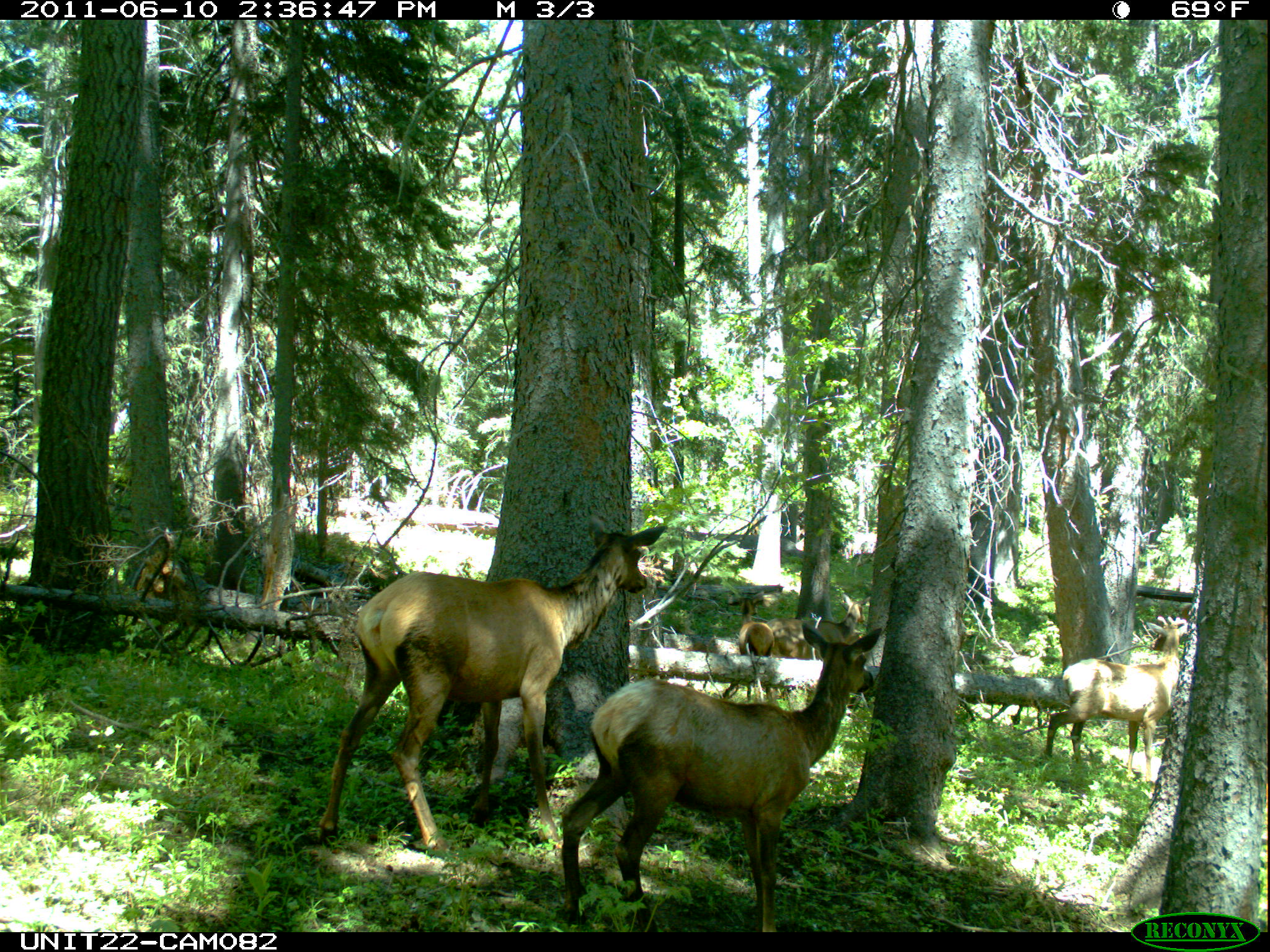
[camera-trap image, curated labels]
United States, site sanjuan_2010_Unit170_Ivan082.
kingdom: Animalia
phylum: Chordata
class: Mammalia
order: Artiodactyla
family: Cervidae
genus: Cervus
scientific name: Cervus elaphus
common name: red deer